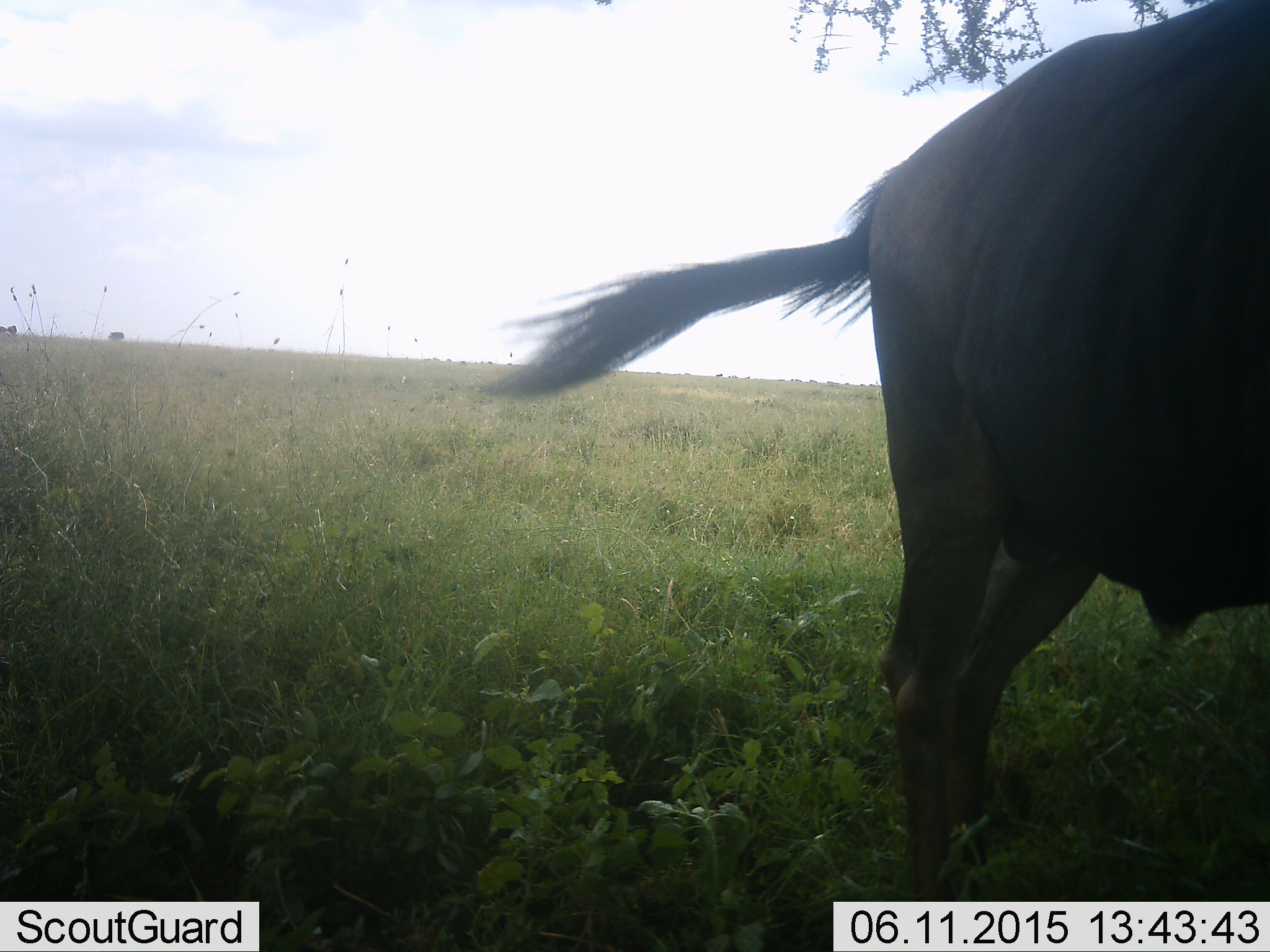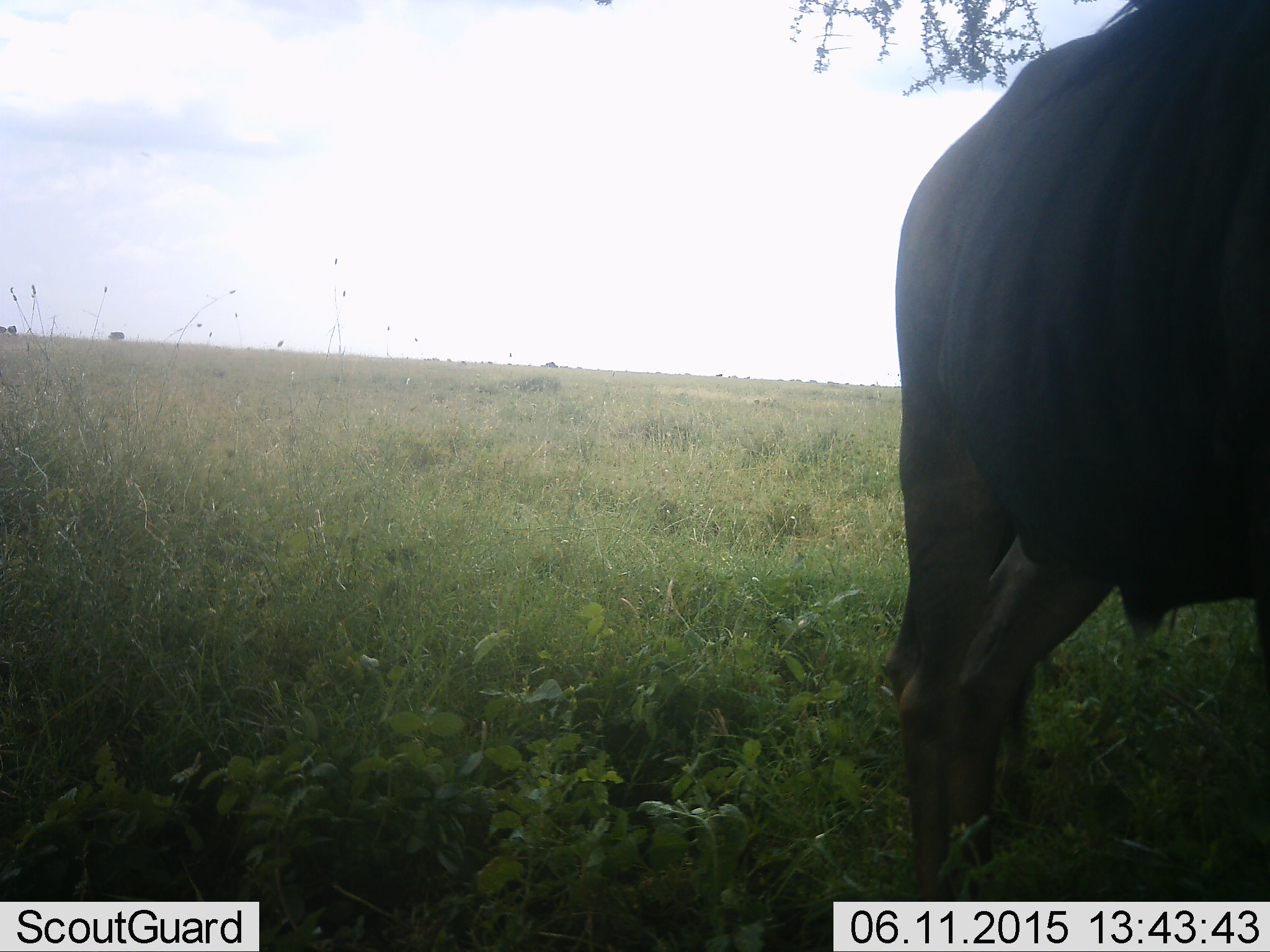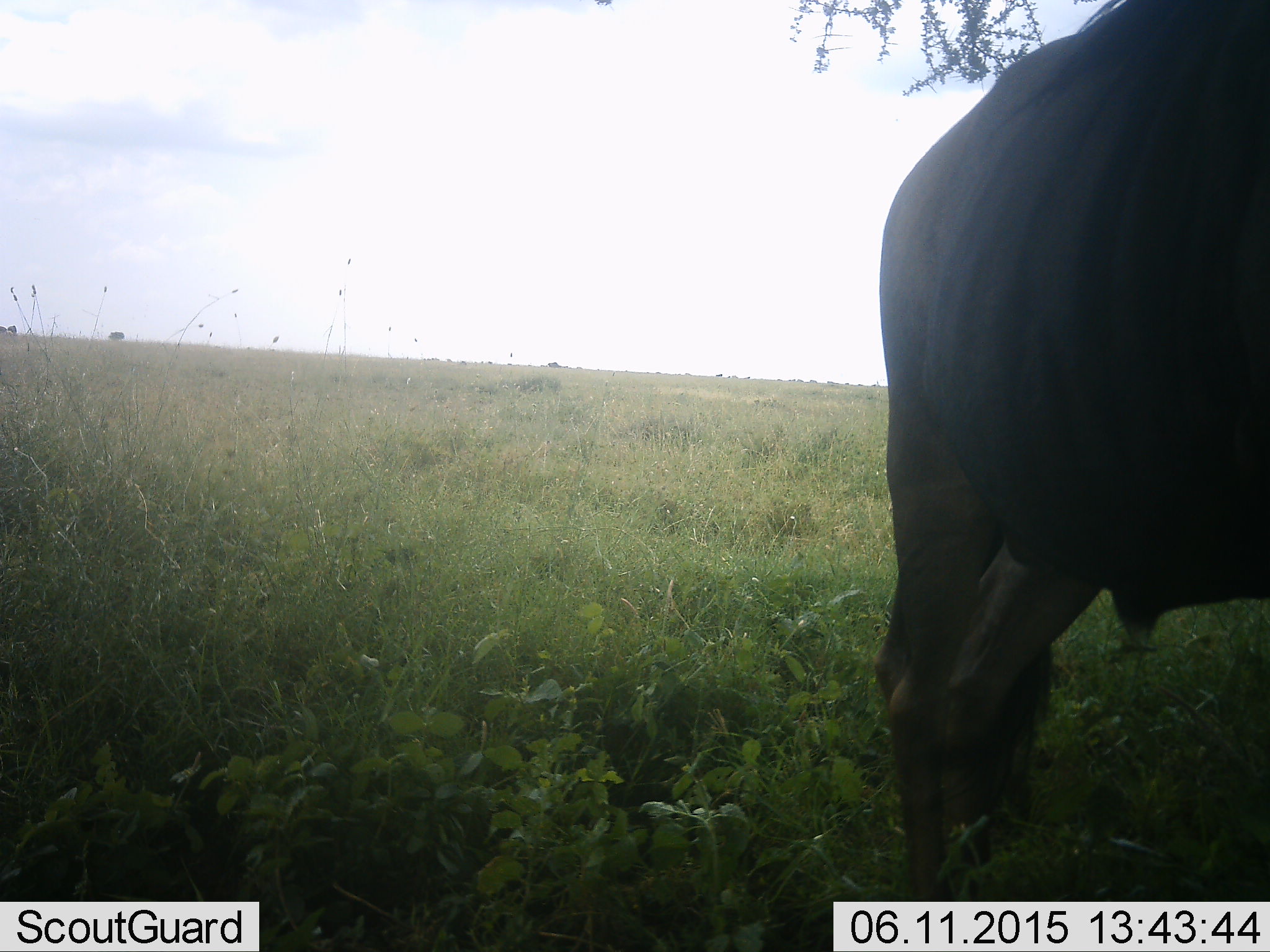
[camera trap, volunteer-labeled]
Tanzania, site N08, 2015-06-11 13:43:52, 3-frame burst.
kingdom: Animalia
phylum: Chordata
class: Mammalia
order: Artiodactyla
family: Bovidae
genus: Connochaetes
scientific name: Connochaetes taurinus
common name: blue wildebeest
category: wildebeest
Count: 1.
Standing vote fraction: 90%.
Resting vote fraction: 10%.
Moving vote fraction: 10%.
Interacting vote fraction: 0%.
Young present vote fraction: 0%.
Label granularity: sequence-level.